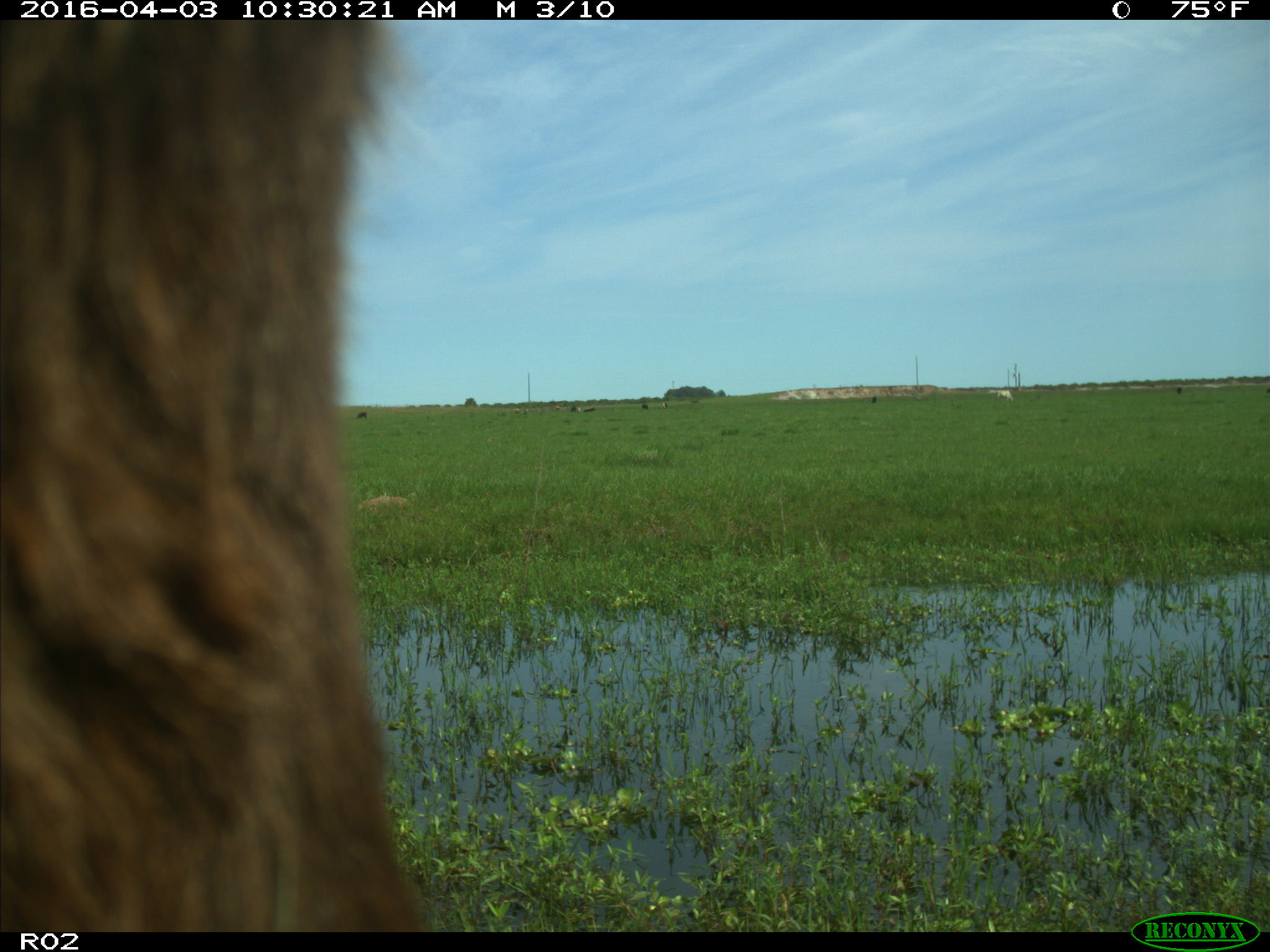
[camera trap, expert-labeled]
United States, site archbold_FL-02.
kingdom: Animalia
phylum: Chordata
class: Mammalia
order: Artiodactyla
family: Bovidae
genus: Bos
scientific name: Bos taurus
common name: domestic cow